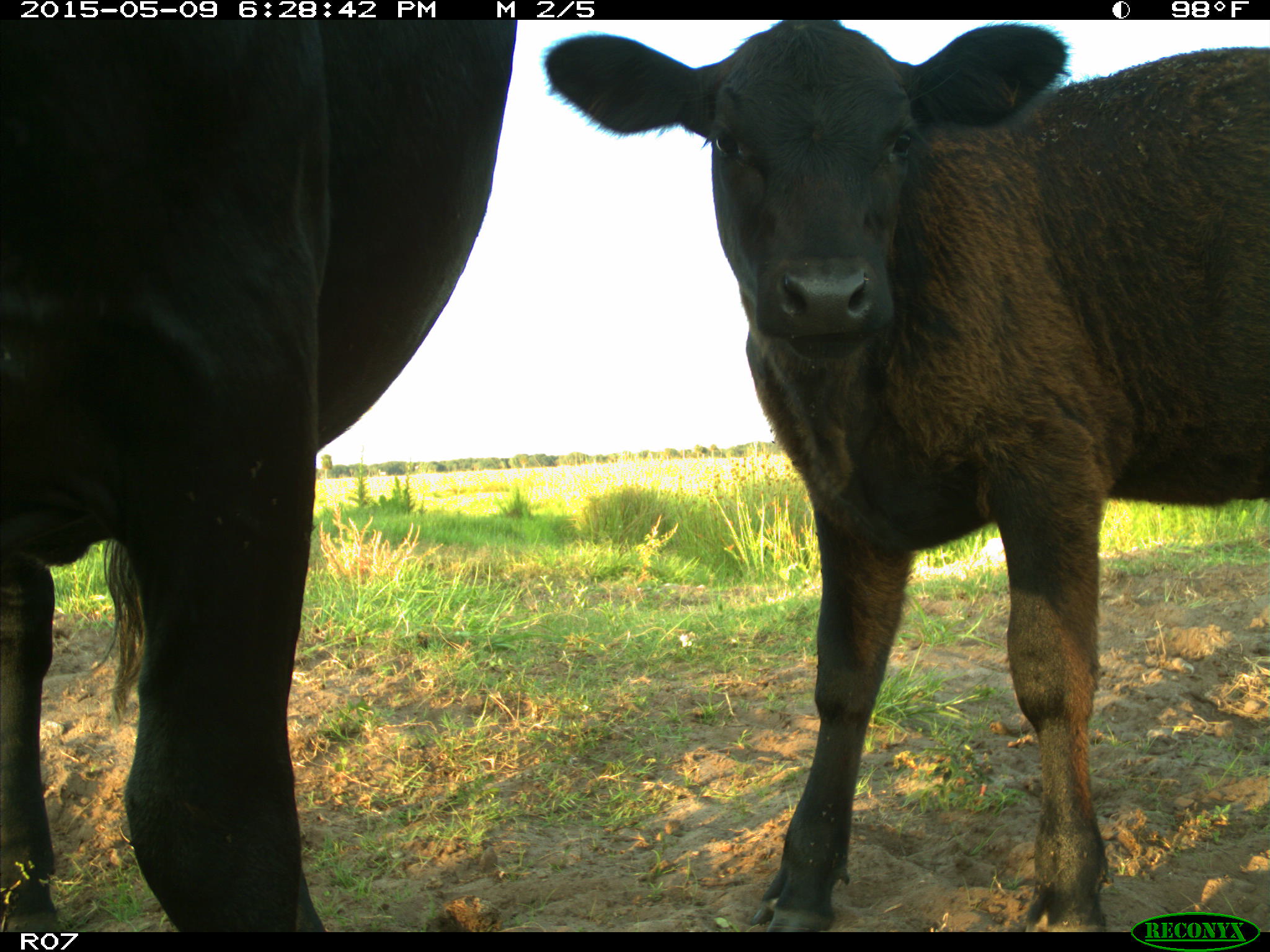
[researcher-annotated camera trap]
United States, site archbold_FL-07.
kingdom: Animalia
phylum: Chordata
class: Mammalia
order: Artiodactyla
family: Bovidae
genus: Bos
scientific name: Bos taurus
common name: domestic cow